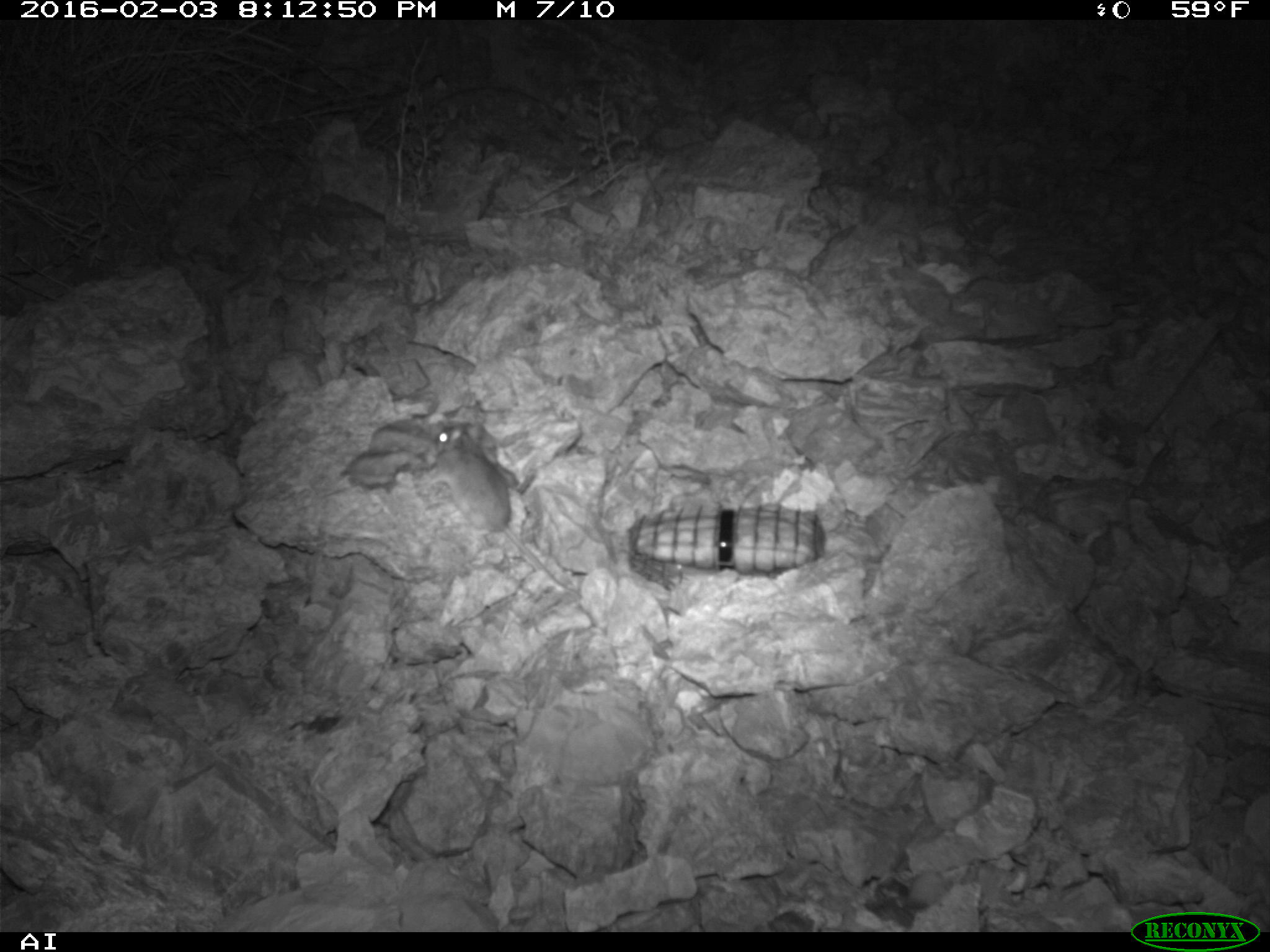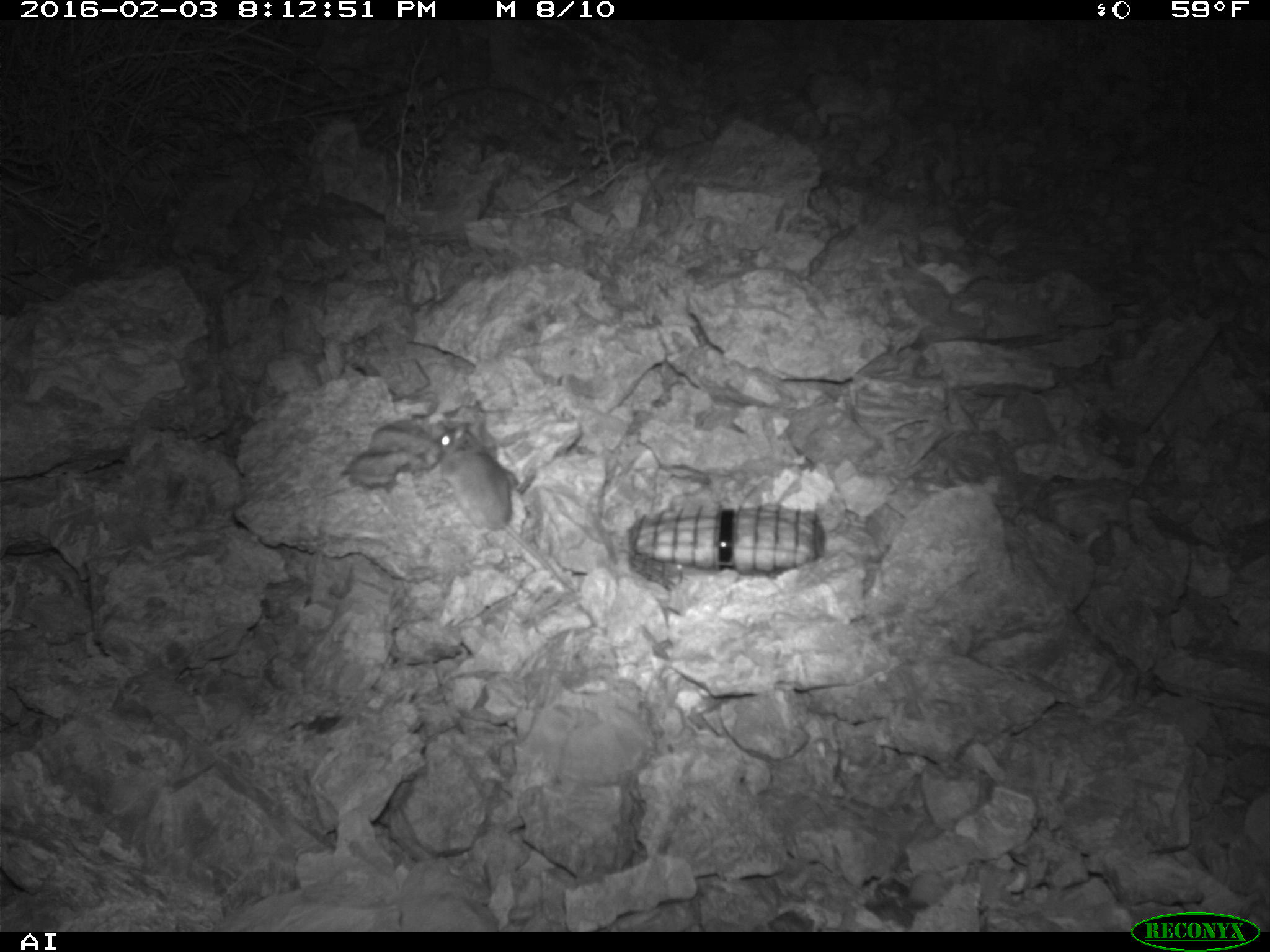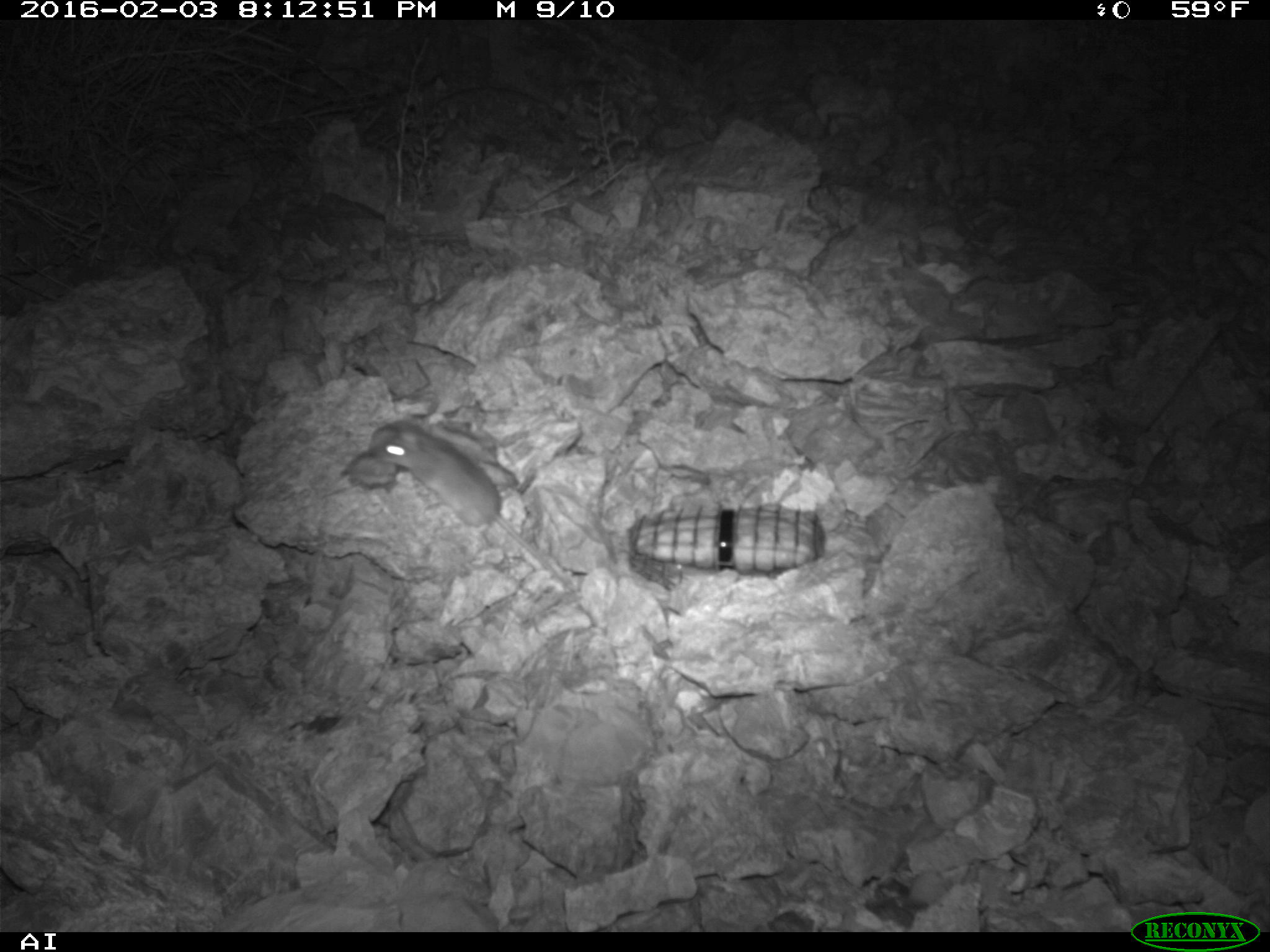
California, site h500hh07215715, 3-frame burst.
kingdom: Animalia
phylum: Chordata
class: Mammalia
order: Rodentia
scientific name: Rodentia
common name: rodent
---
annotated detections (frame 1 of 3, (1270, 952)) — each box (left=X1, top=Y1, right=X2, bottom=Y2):
rodent: (left=426, top=421, right=579, bottom=597)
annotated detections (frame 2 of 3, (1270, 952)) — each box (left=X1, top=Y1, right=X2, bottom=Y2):
rodent: (left=435, top=423, right=576, bottom=594)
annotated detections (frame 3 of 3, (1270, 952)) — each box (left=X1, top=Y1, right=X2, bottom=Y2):
rodent: (left=368, top=416, right=574, bottom=587)